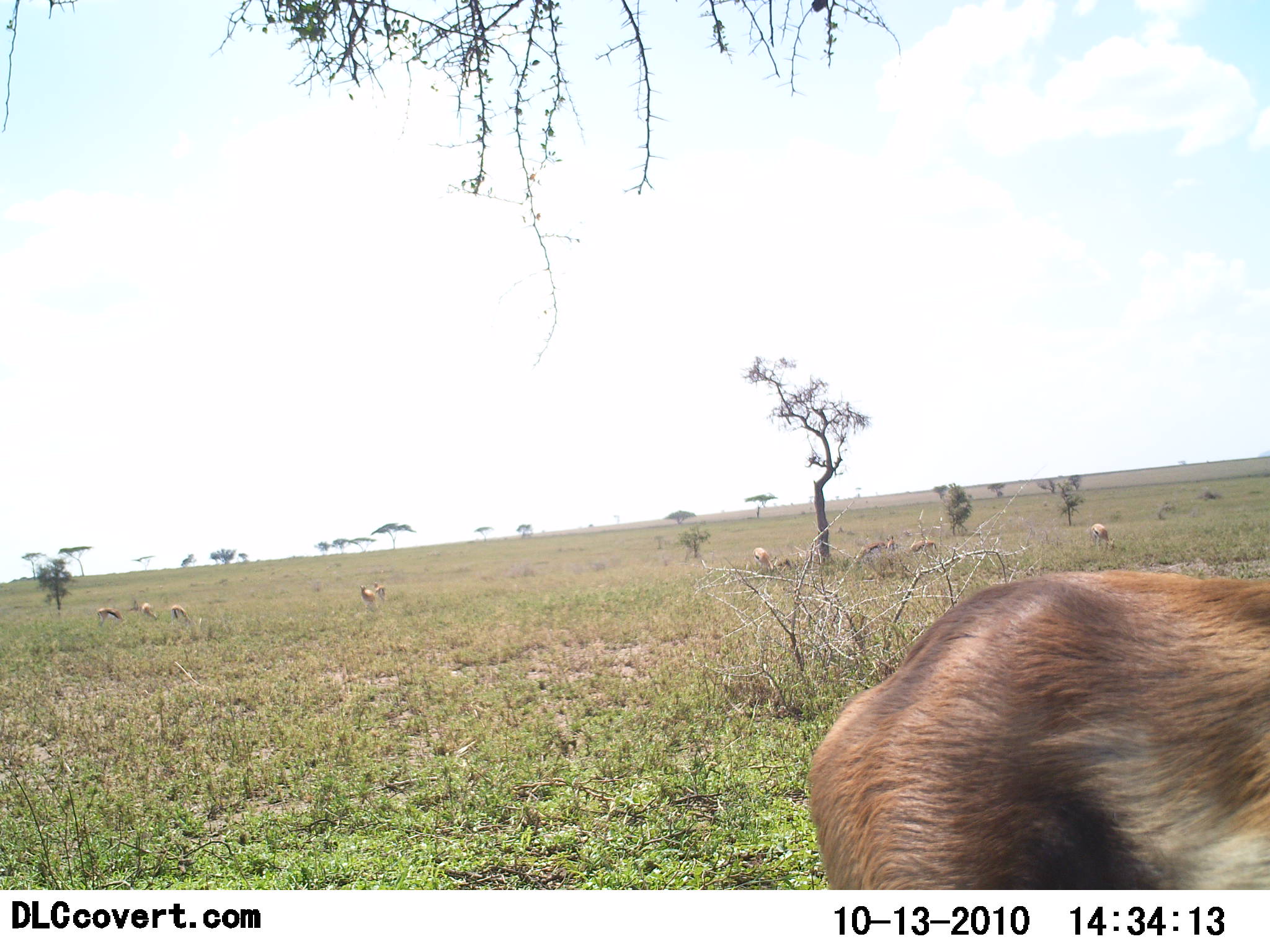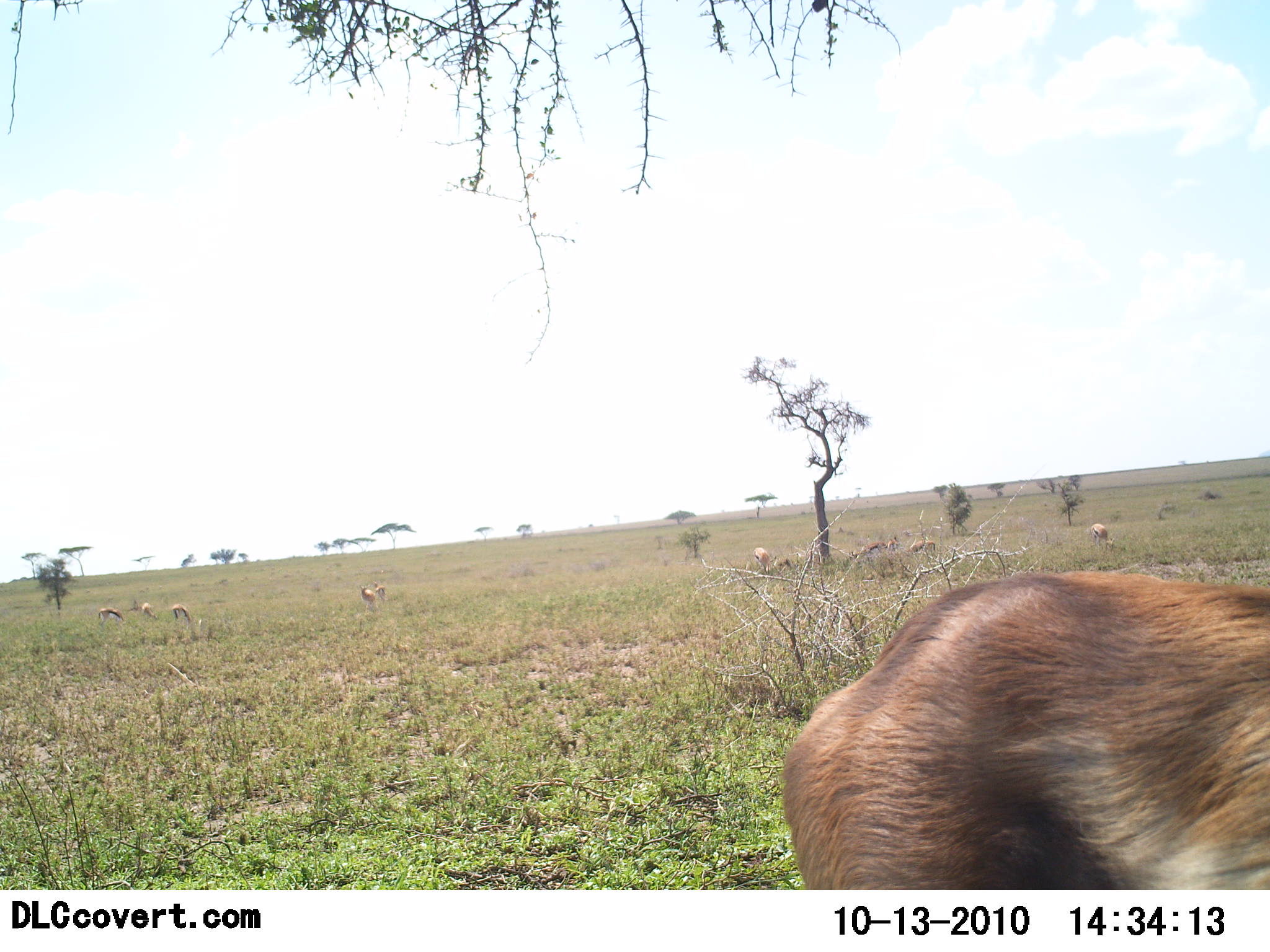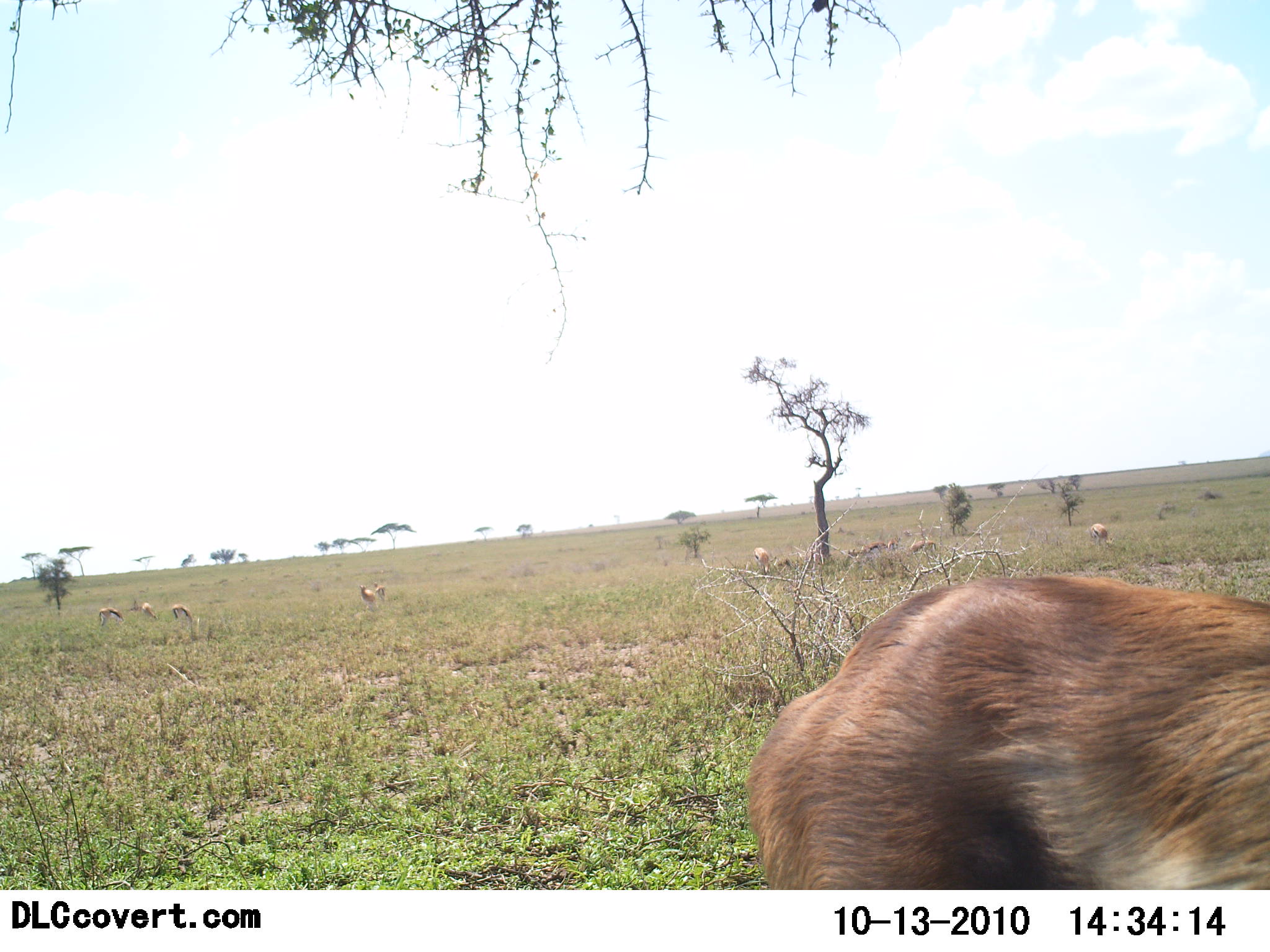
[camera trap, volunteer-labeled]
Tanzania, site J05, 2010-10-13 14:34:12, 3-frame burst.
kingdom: Animalia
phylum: Chordata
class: Mammalia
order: Artiodactyla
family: Bovidae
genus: Eudorcas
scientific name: Eudorcas thomsonii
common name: thomson's gazelle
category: gazellethomsons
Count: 10.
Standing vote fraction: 79%.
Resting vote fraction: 14%.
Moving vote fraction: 21%.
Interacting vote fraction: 0%.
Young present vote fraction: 0%.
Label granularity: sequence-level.